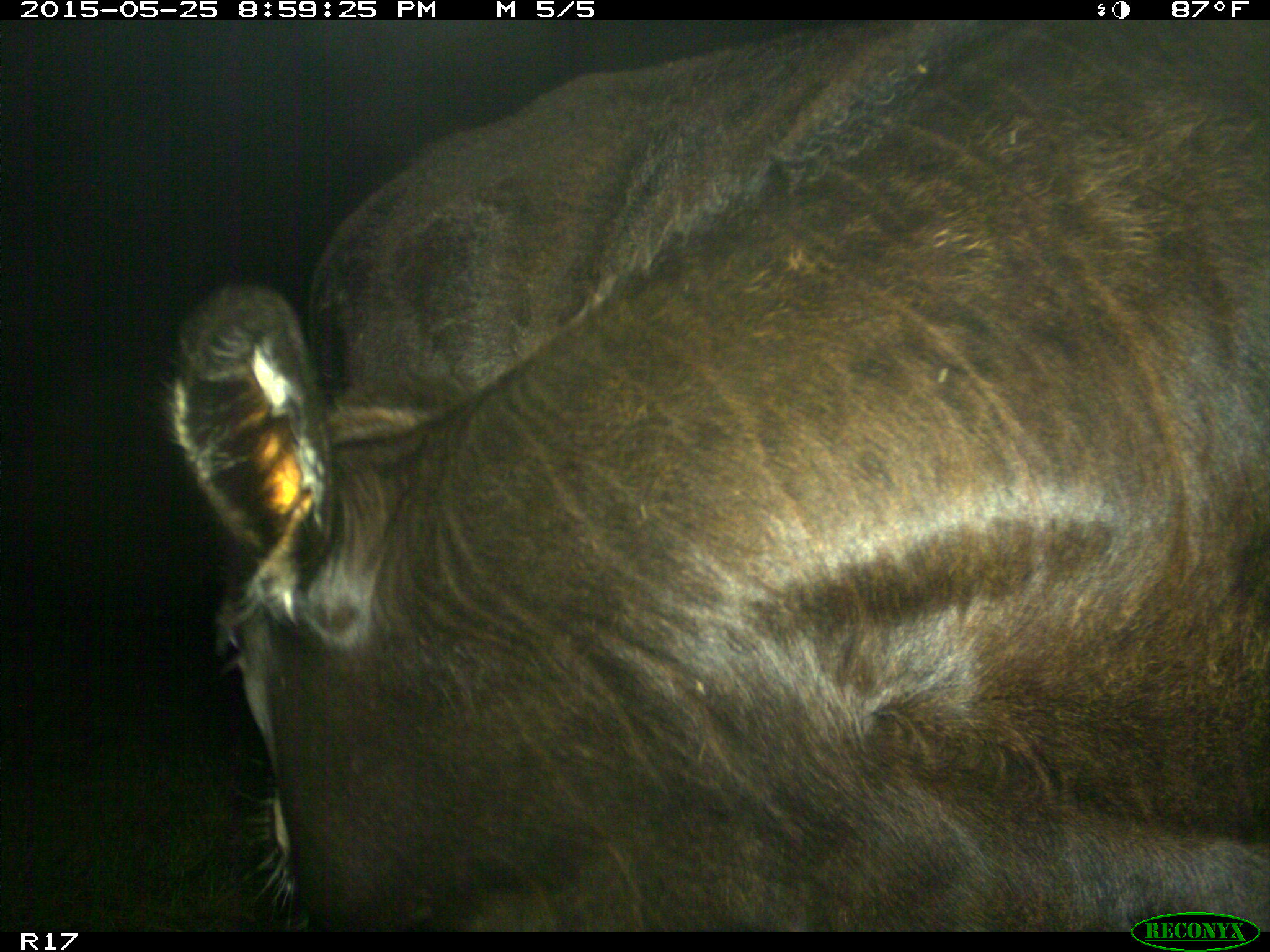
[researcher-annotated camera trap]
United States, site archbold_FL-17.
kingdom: Animalia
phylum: Chordata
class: Mammalia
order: Artiodactyla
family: Bovidae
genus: Bos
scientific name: Bos taurus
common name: domestic cow